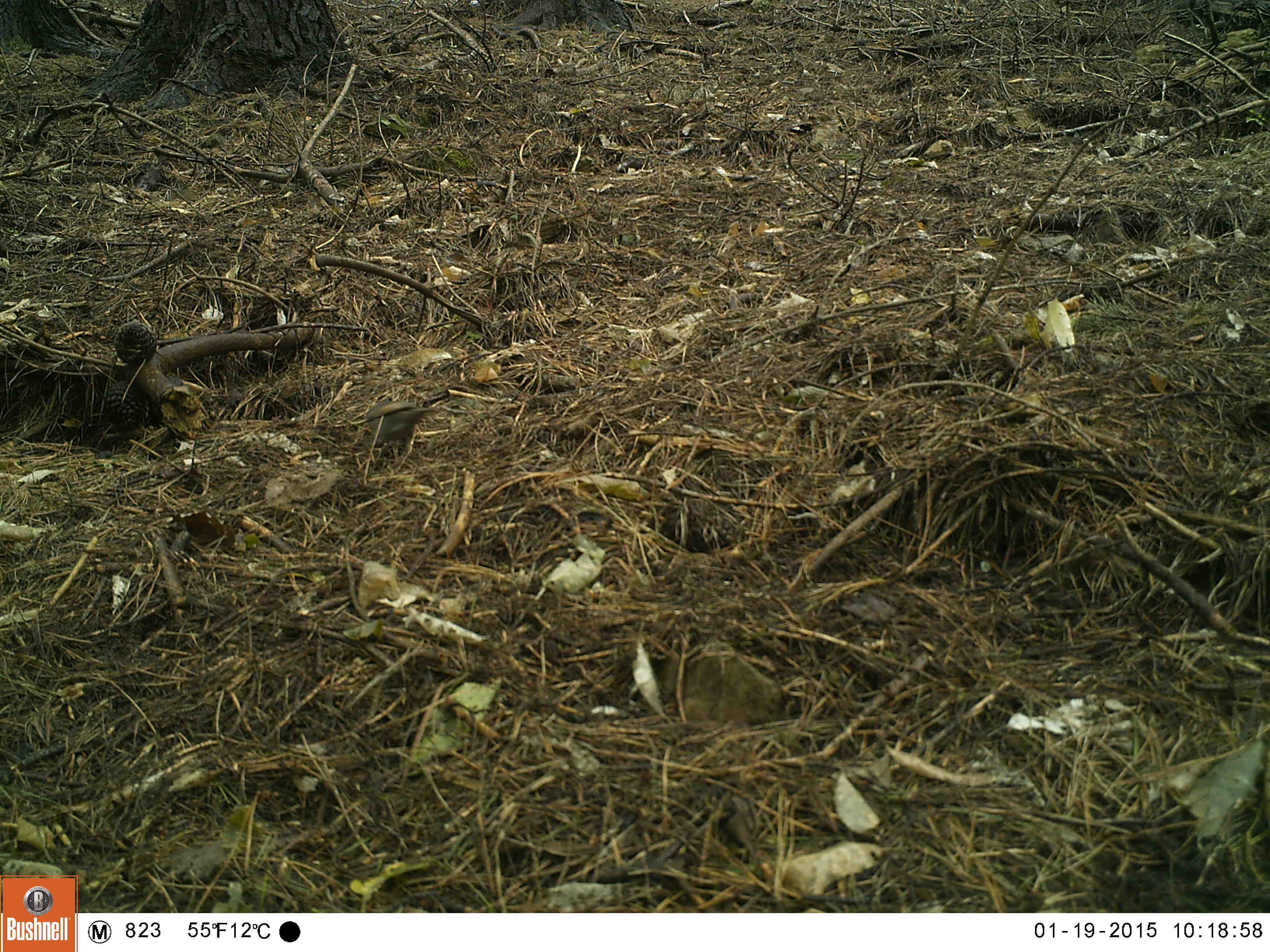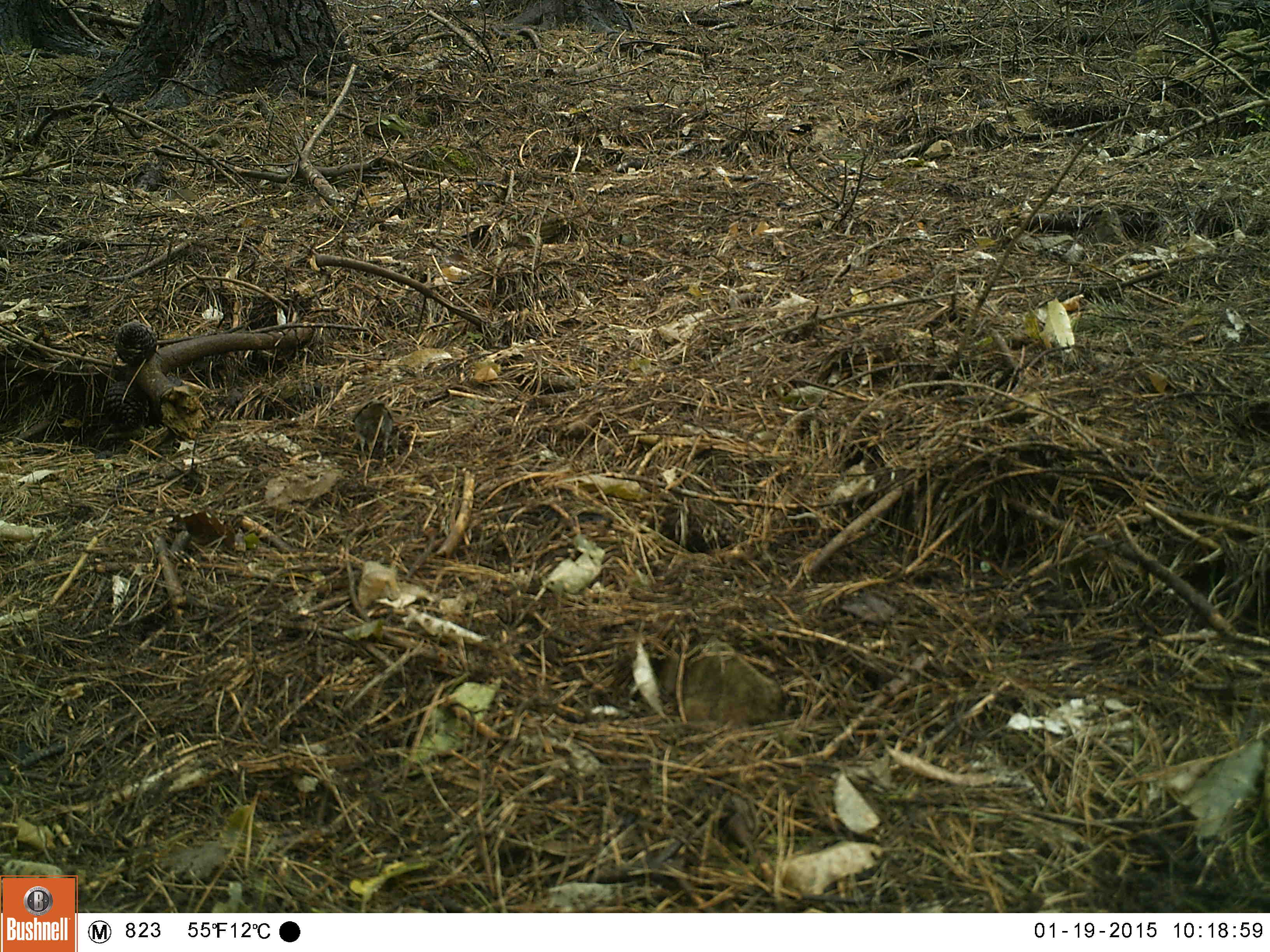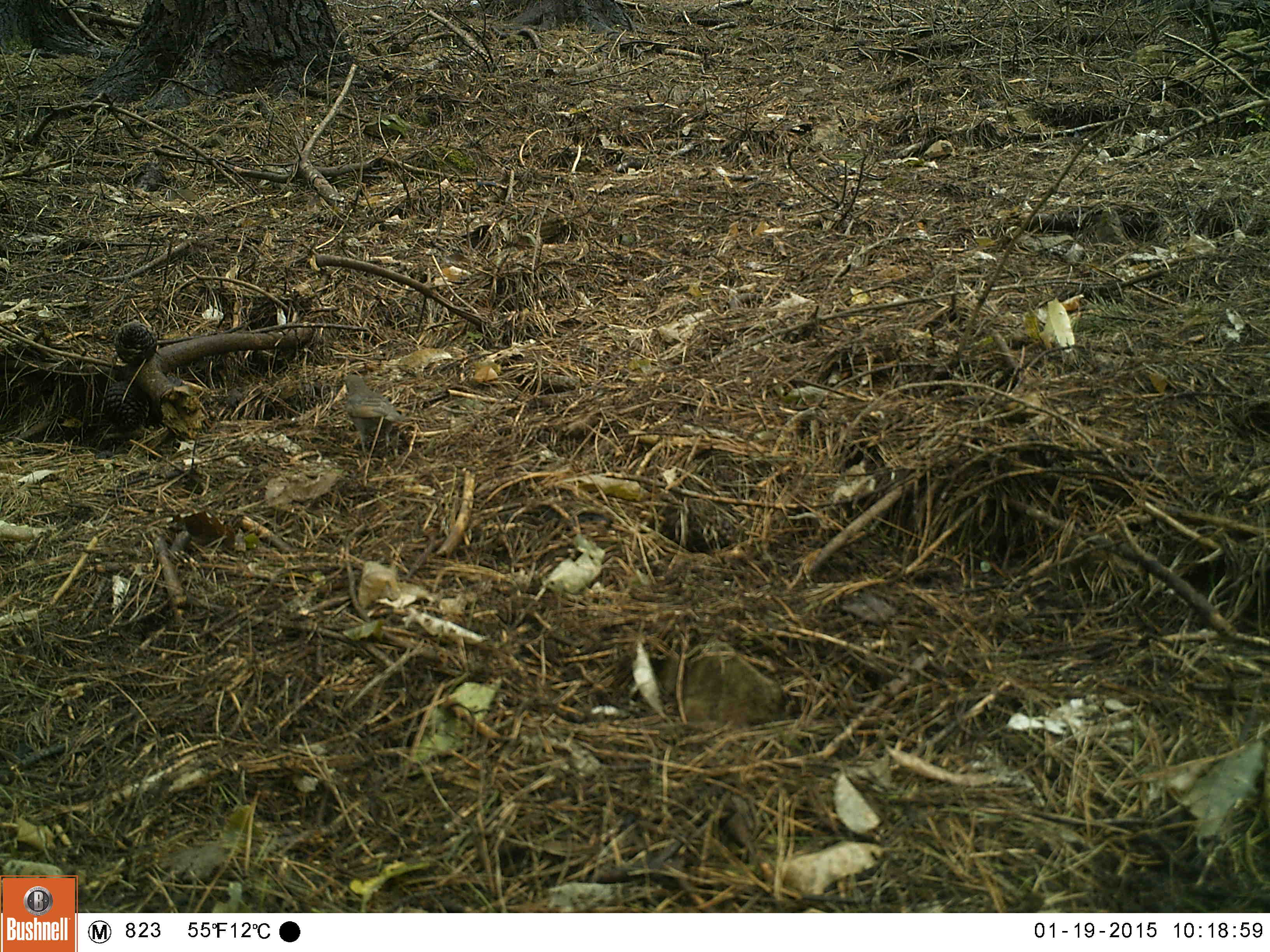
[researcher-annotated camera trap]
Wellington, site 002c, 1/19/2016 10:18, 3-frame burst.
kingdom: Animalia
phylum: Chordata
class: Aves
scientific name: Aves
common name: bird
Bird (Aves).